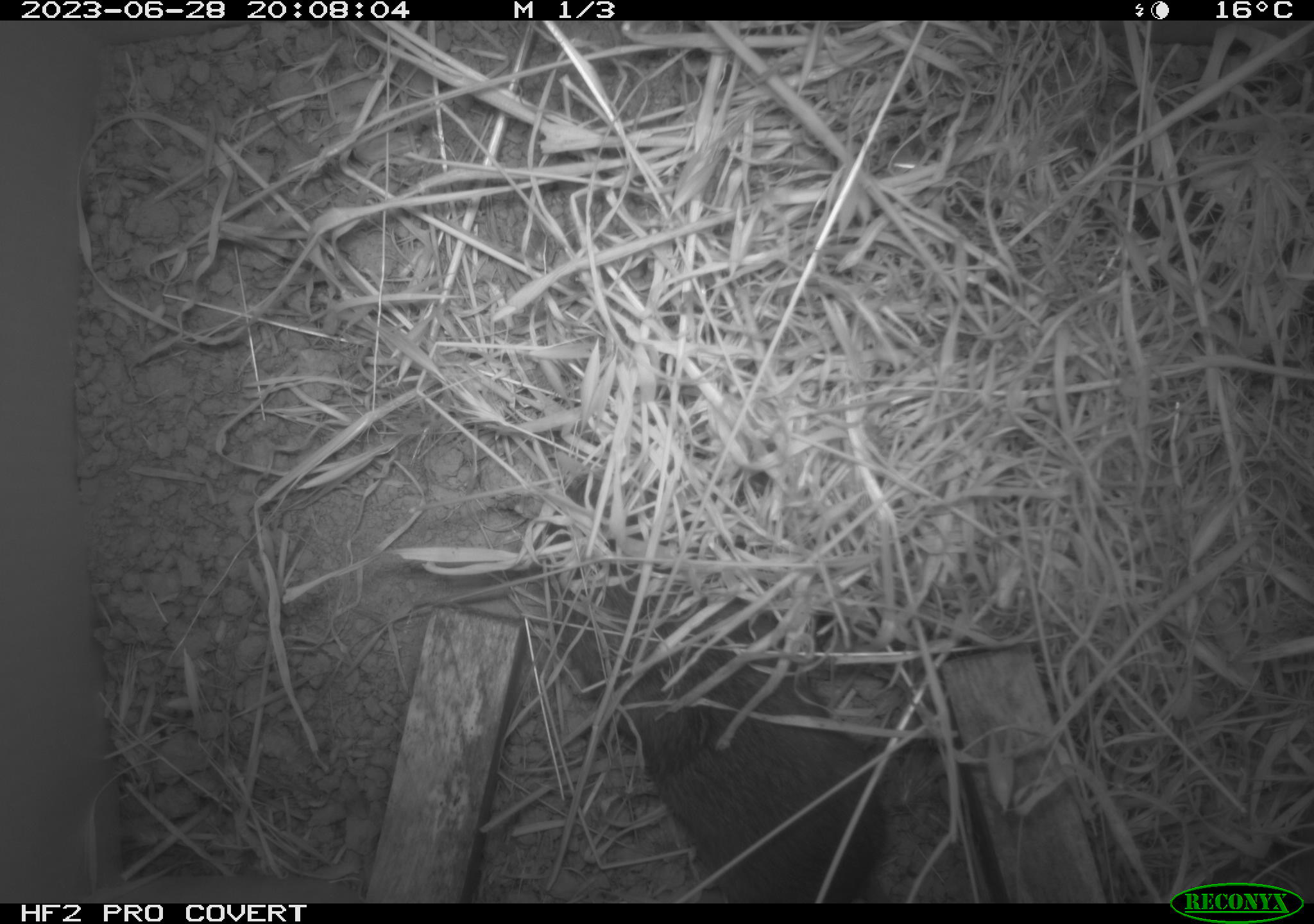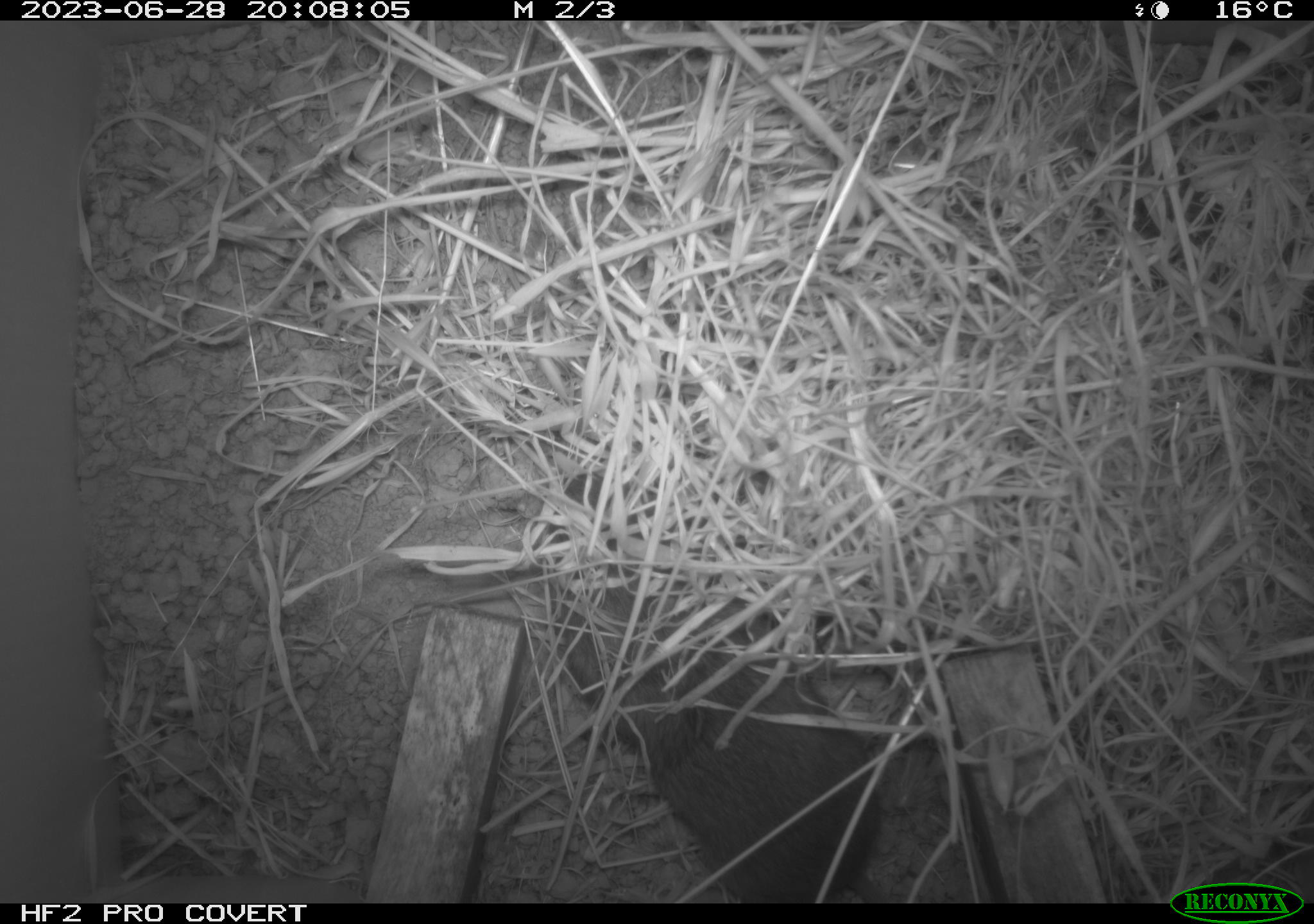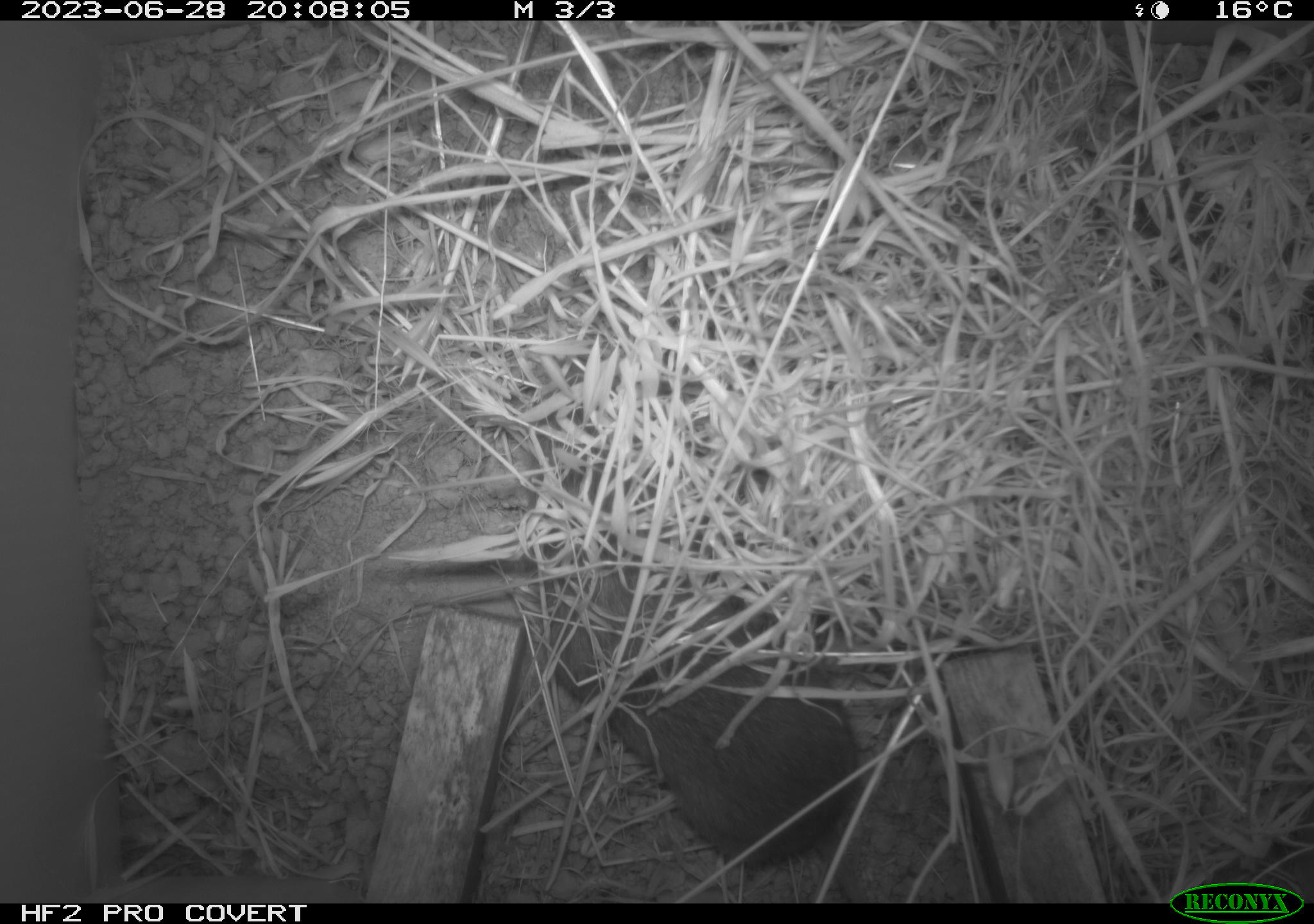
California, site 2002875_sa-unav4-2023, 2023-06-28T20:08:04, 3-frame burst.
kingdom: Animalia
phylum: Chordata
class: Mammalia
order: Rodentia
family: Cricetidae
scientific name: Arvicolinae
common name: voles, lemmings, and muskrats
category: arvicolinae subfamily